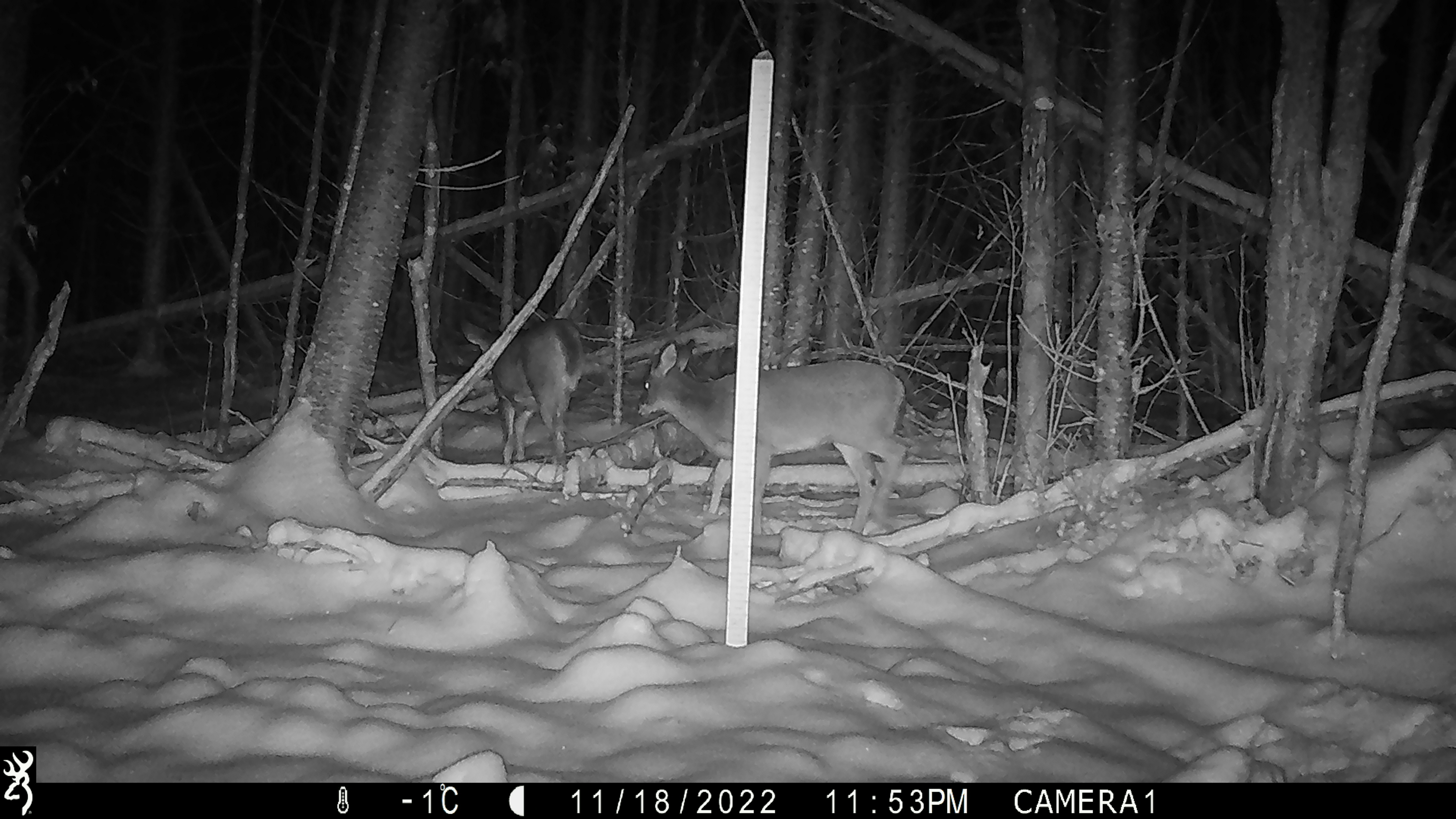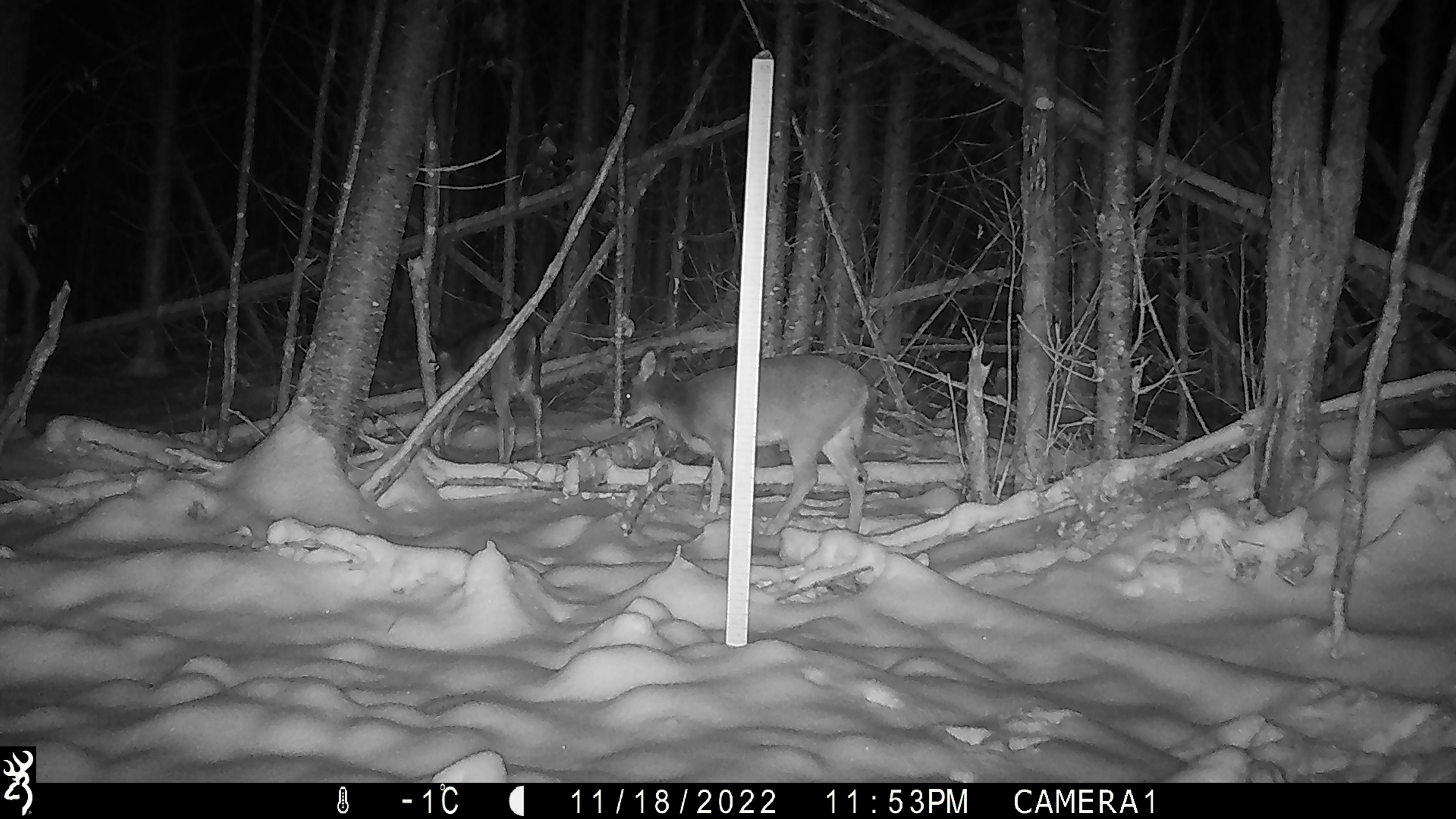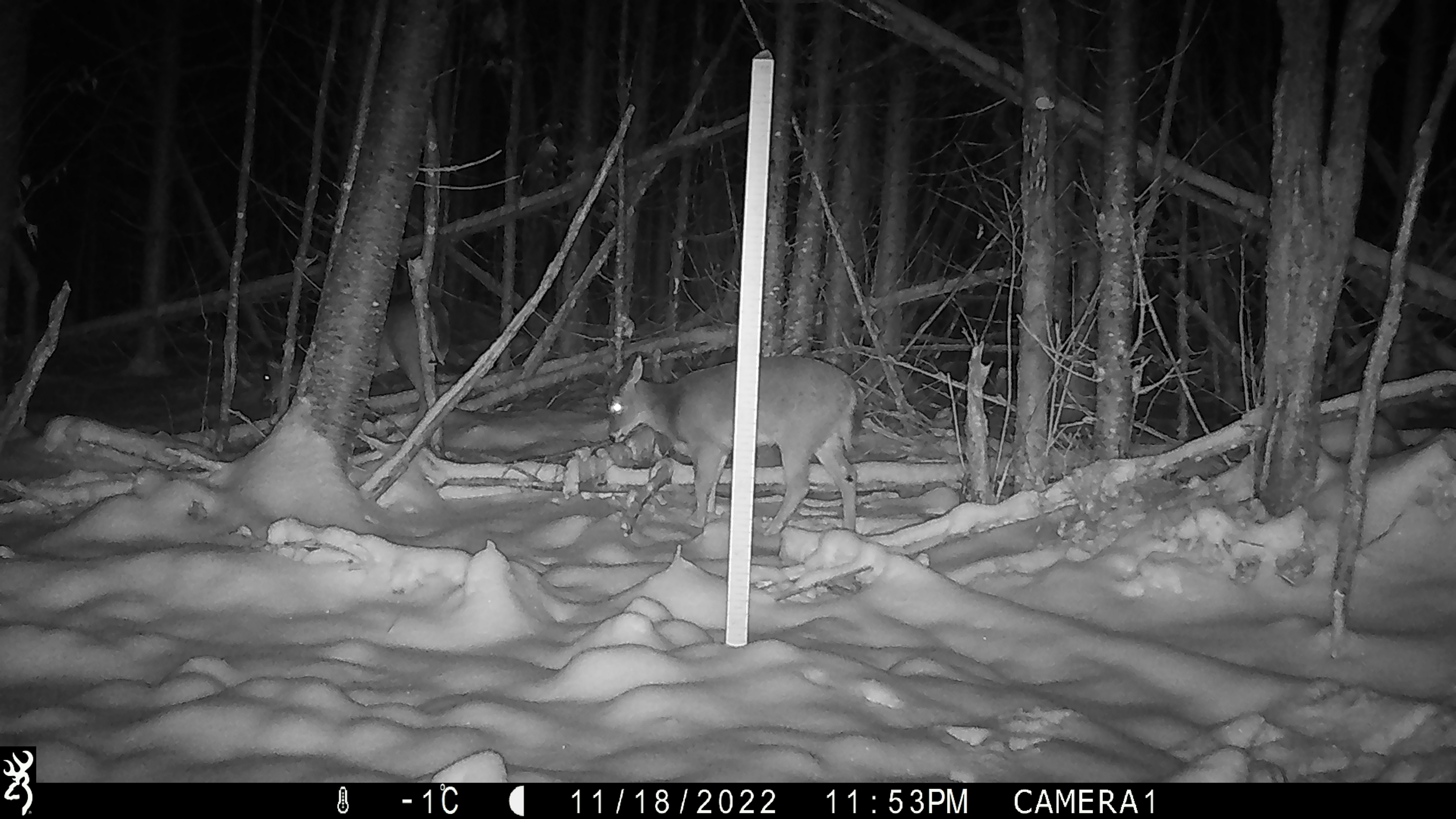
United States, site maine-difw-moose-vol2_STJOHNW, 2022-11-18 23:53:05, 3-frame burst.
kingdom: Animalia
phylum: Chordata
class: Mammalia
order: Artiodactyla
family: Cervidae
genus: Odocoileus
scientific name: Odocoileus virginianus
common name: white-tailed deer